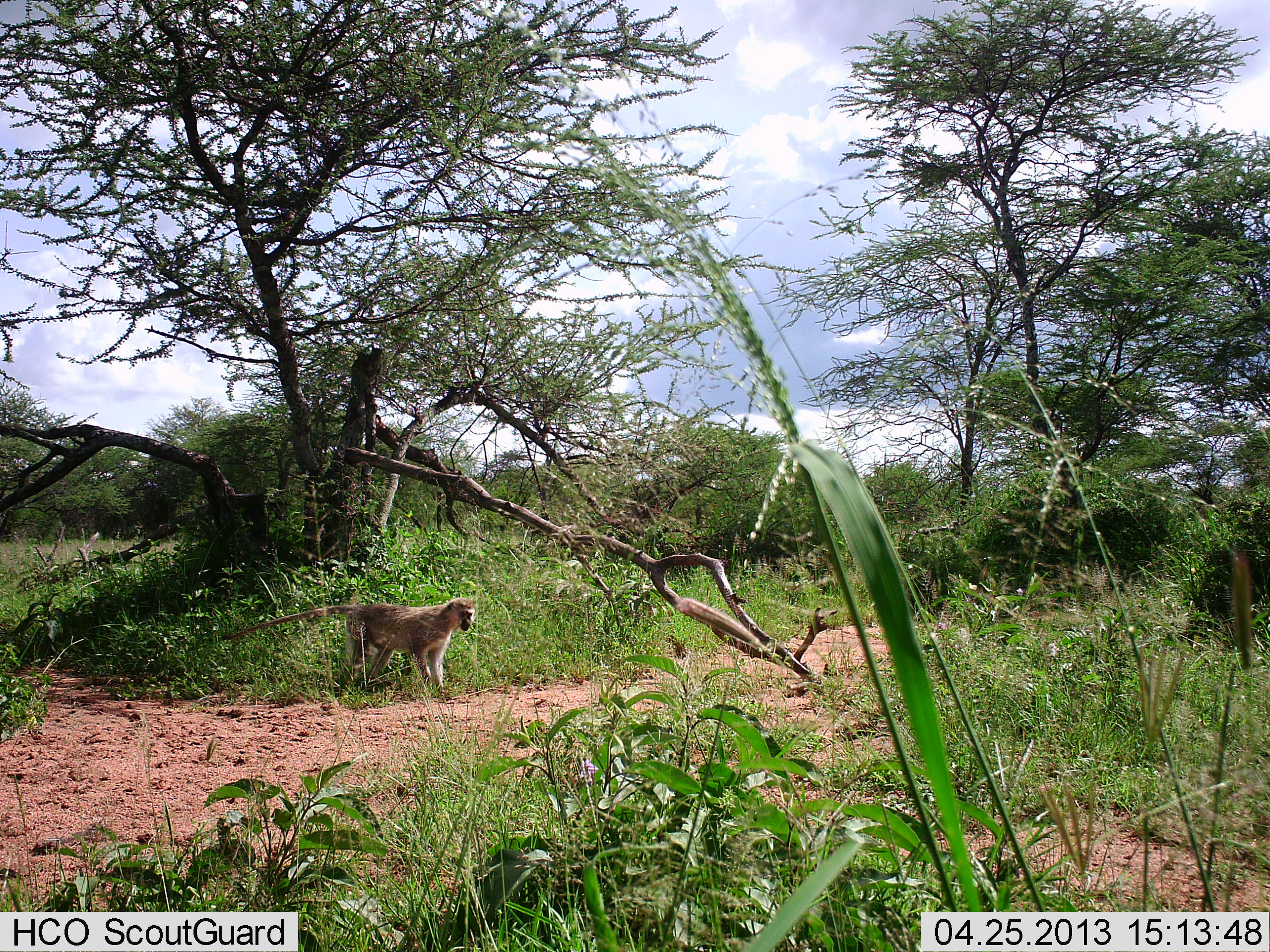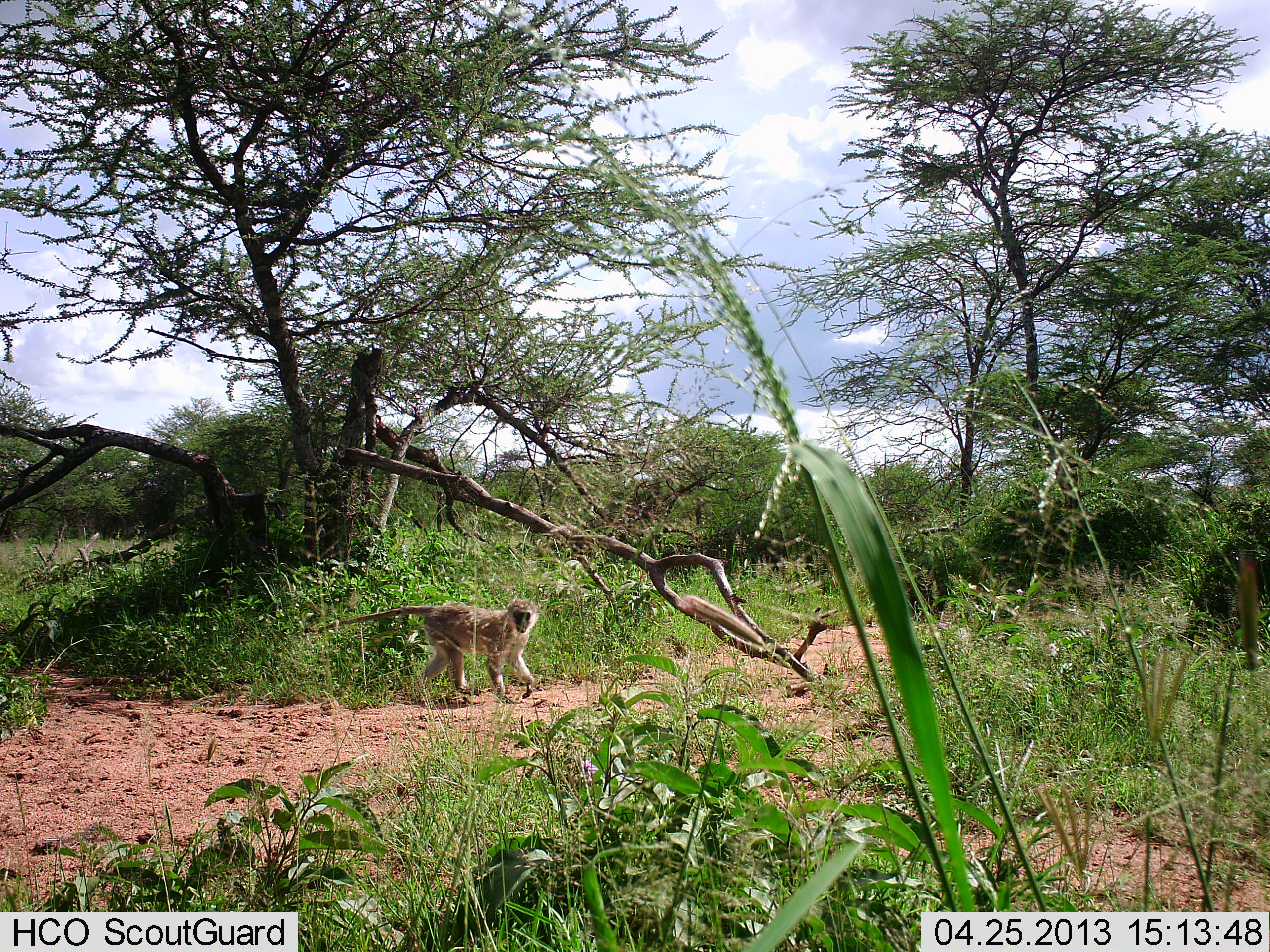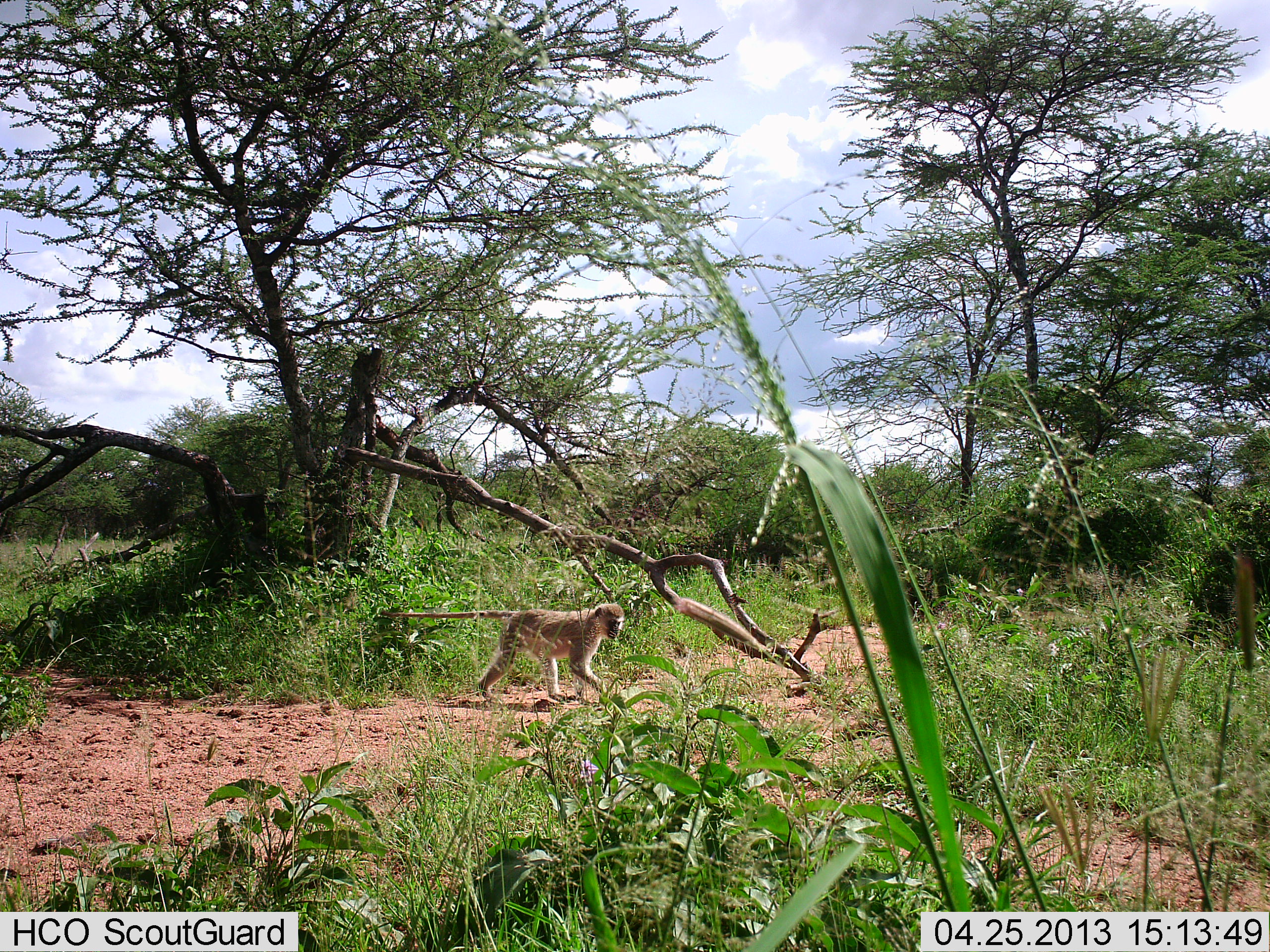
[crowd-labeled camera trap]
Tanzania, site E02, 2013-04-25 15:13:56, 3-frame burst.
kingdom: Animalia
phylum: Chordata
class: Mammalia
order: Primates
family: Cercopithecidae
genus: Chlorocebus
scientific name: Chlorocebus pygerythrus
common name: vervet monkey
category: monkeyvervet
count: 1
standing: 0%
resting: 0%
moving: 100%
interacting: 0%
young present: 0%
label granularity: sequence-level